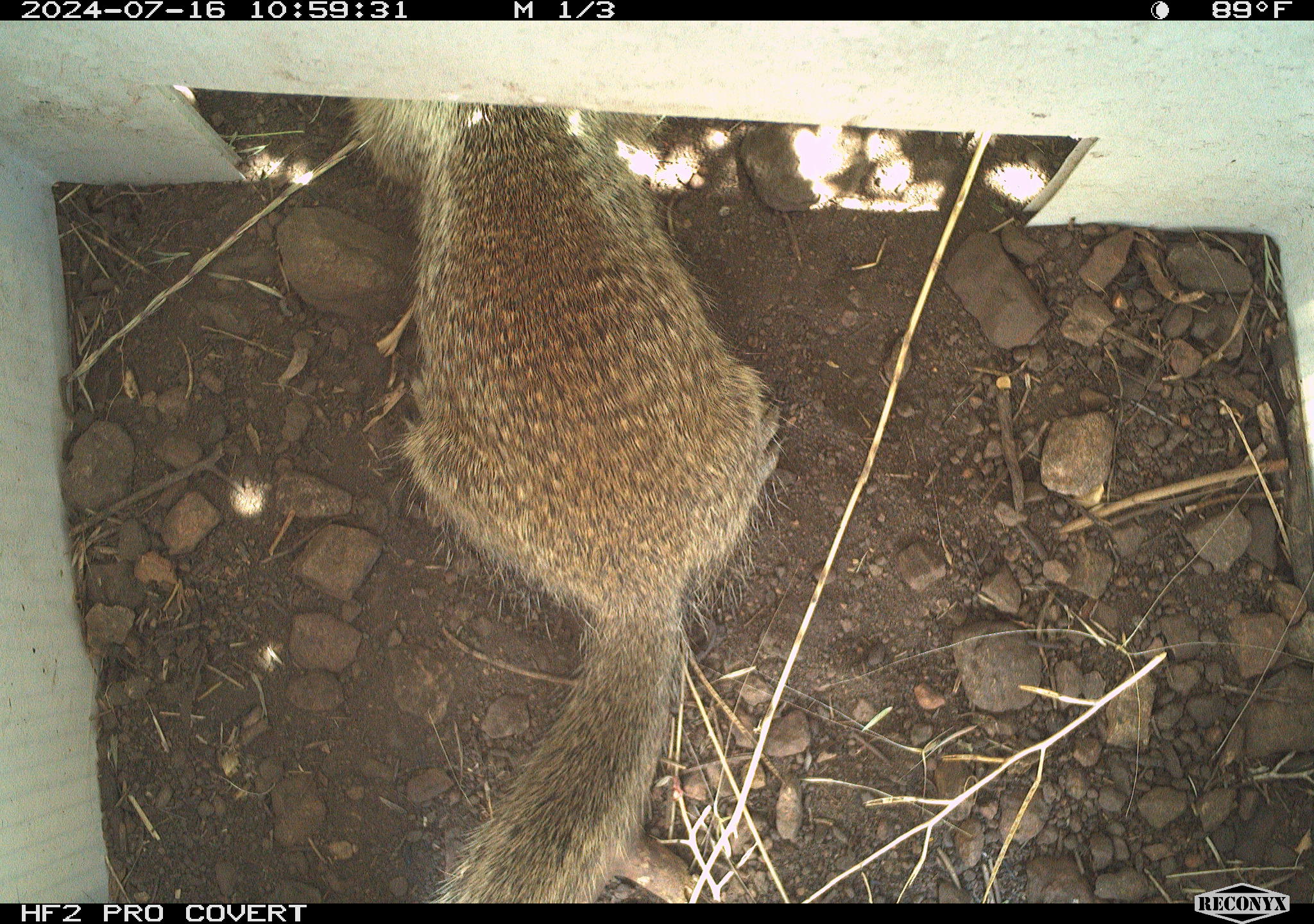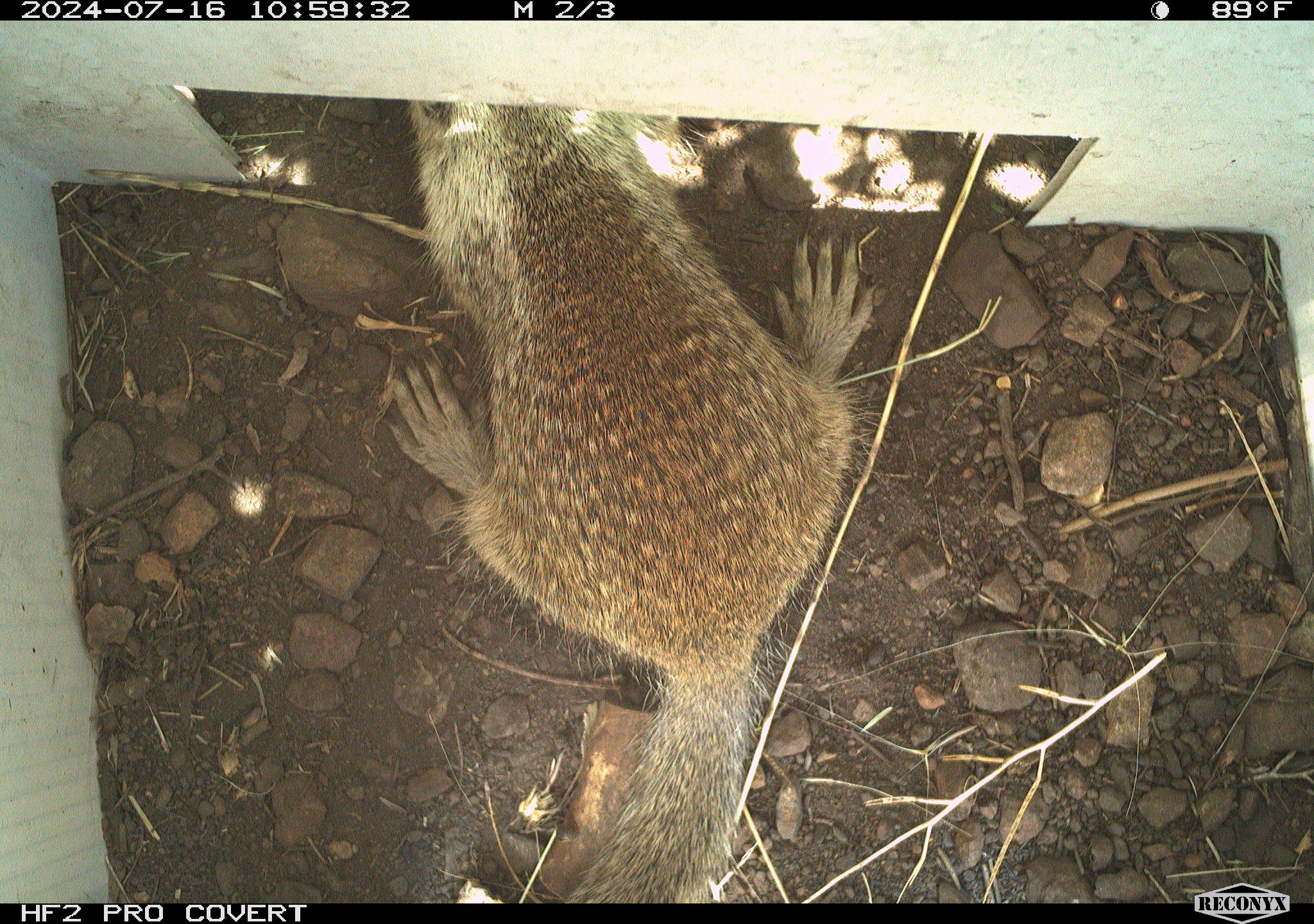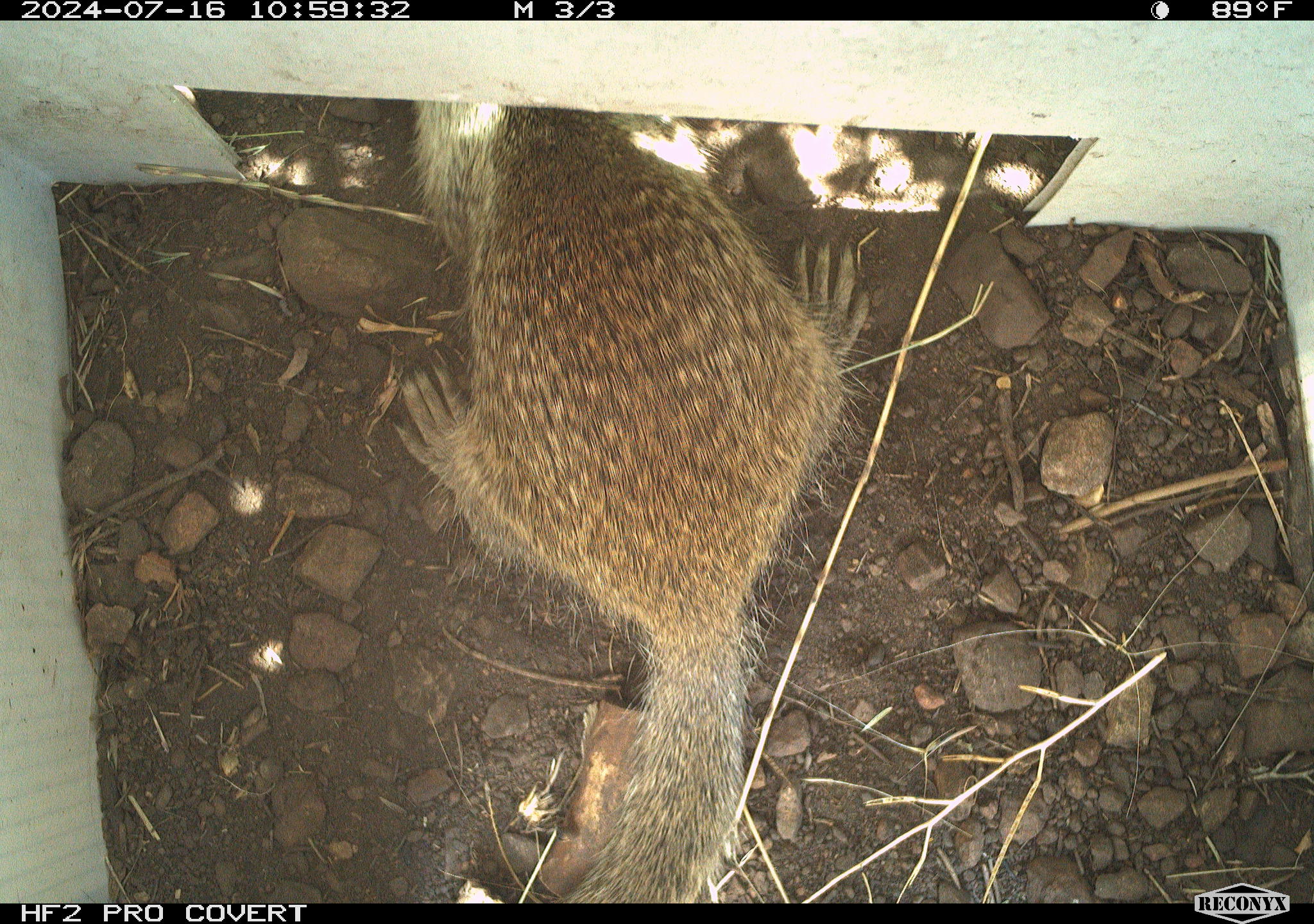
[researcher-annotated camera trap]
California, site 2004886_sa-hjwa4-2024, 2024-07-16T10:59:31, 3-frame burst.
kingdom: Animalia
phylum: Chordata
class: Mammalia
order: Rodentia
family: Sciuridae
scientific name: Sciuridae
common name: squirrels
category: sciuridae family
Sciuridae family (squirrels) (Sciuridae).